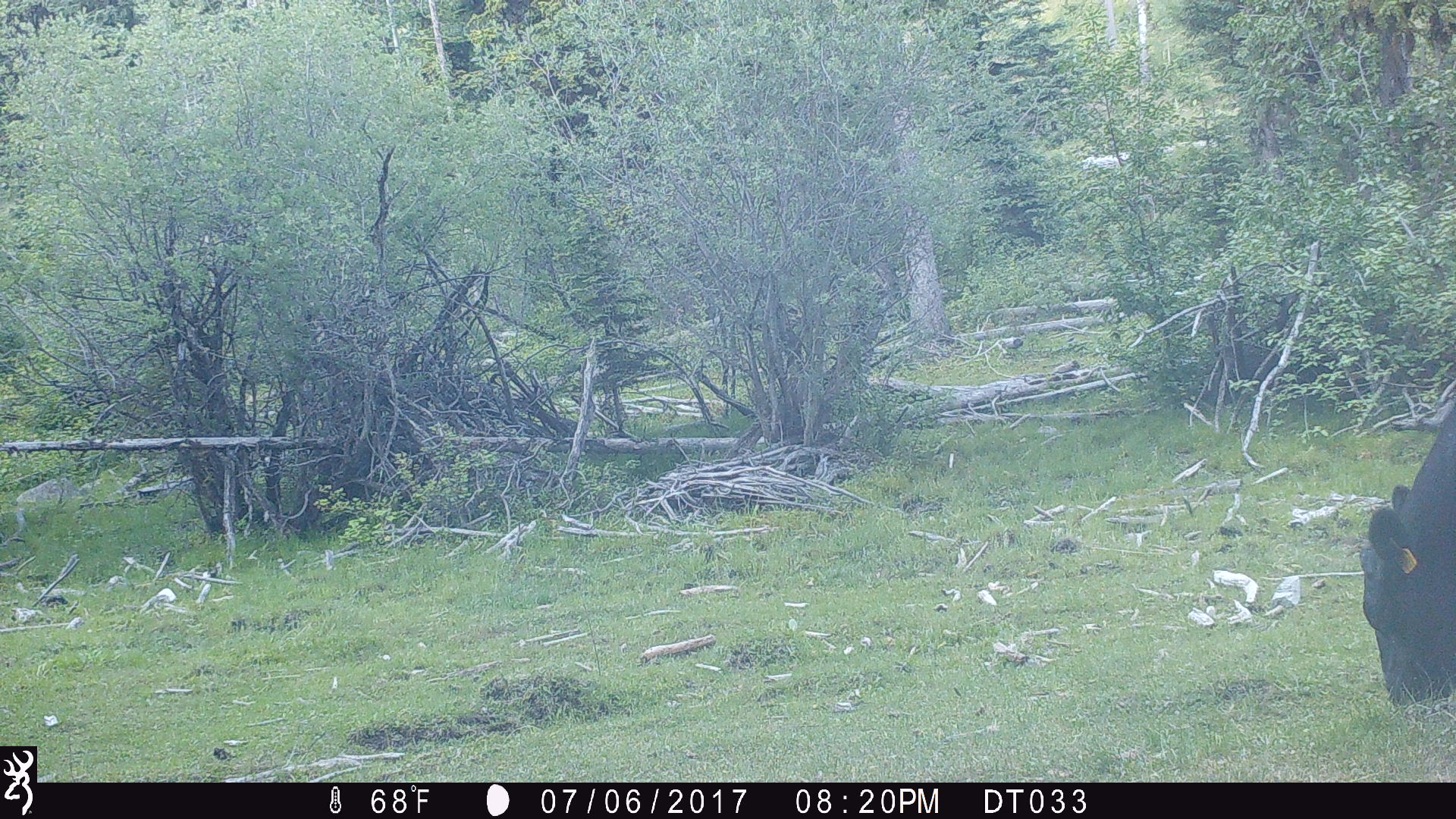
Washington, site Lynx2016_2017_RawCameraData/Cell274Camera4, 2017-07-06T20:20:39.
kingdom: Animalia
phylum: Chordata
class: Mammalia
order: Artiodactyla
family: Bovidae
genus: Bos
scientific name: Bos taurus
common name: domestic cattle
Domestic cattle (Bos taurus). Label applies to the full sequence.